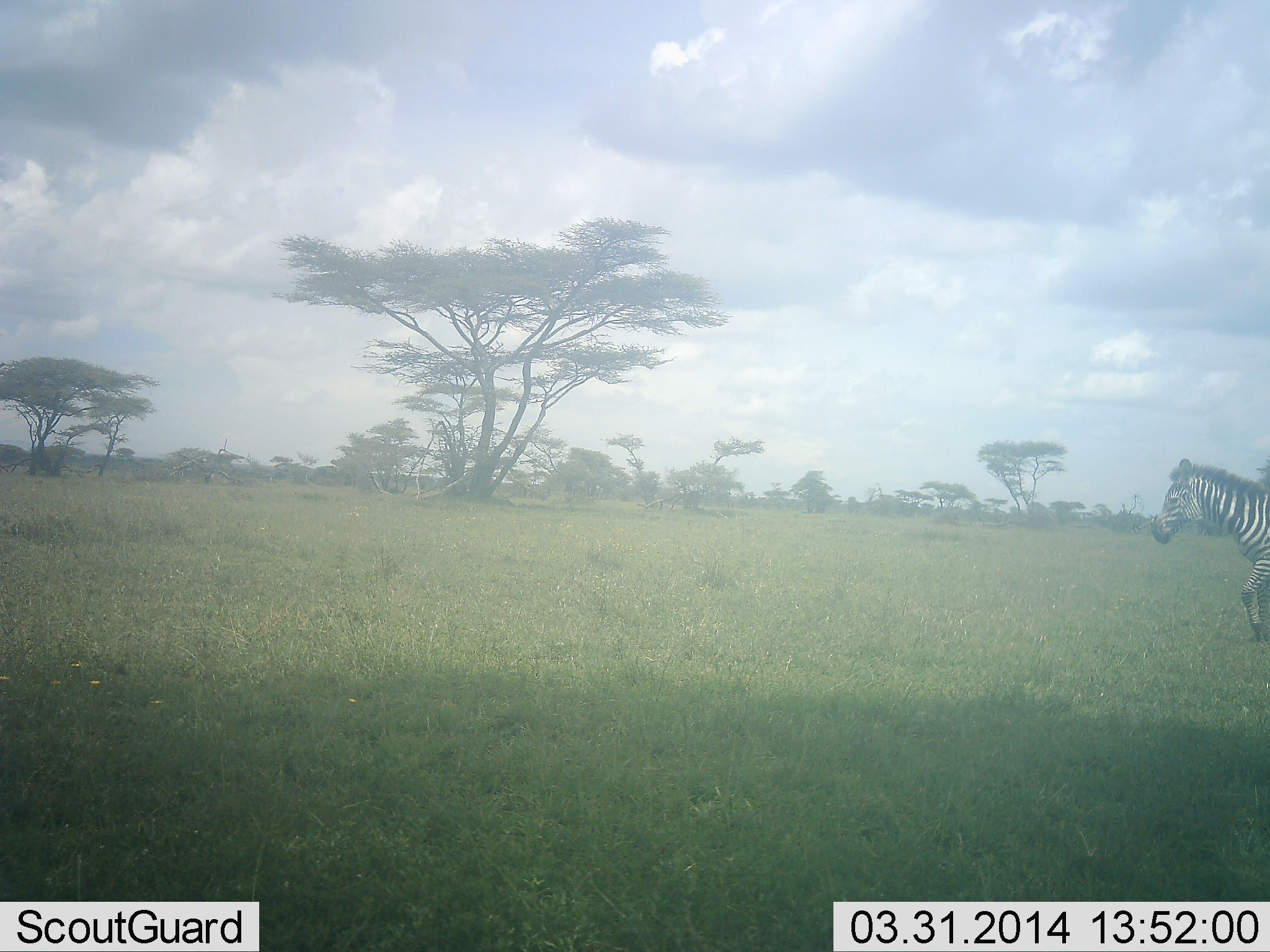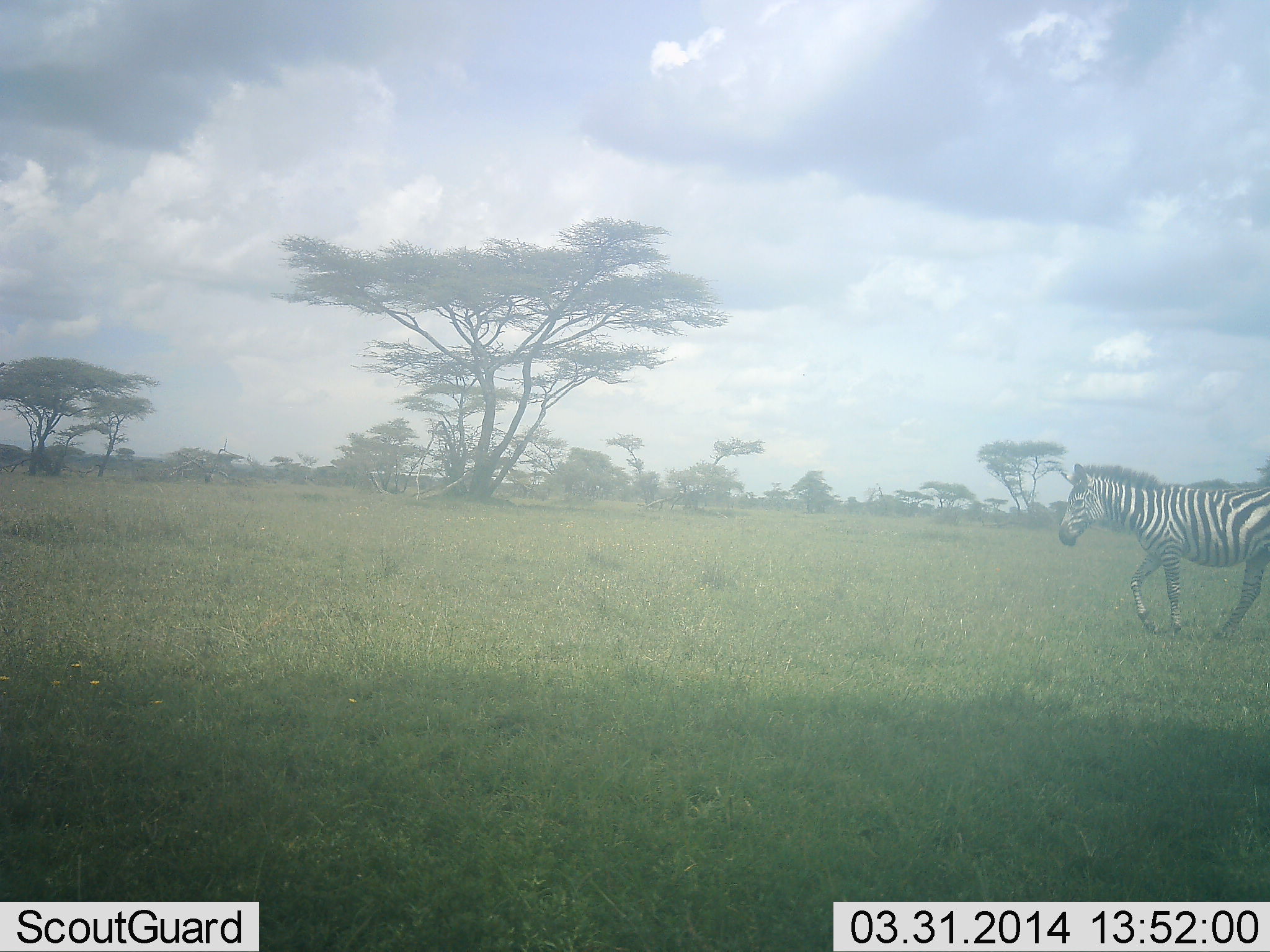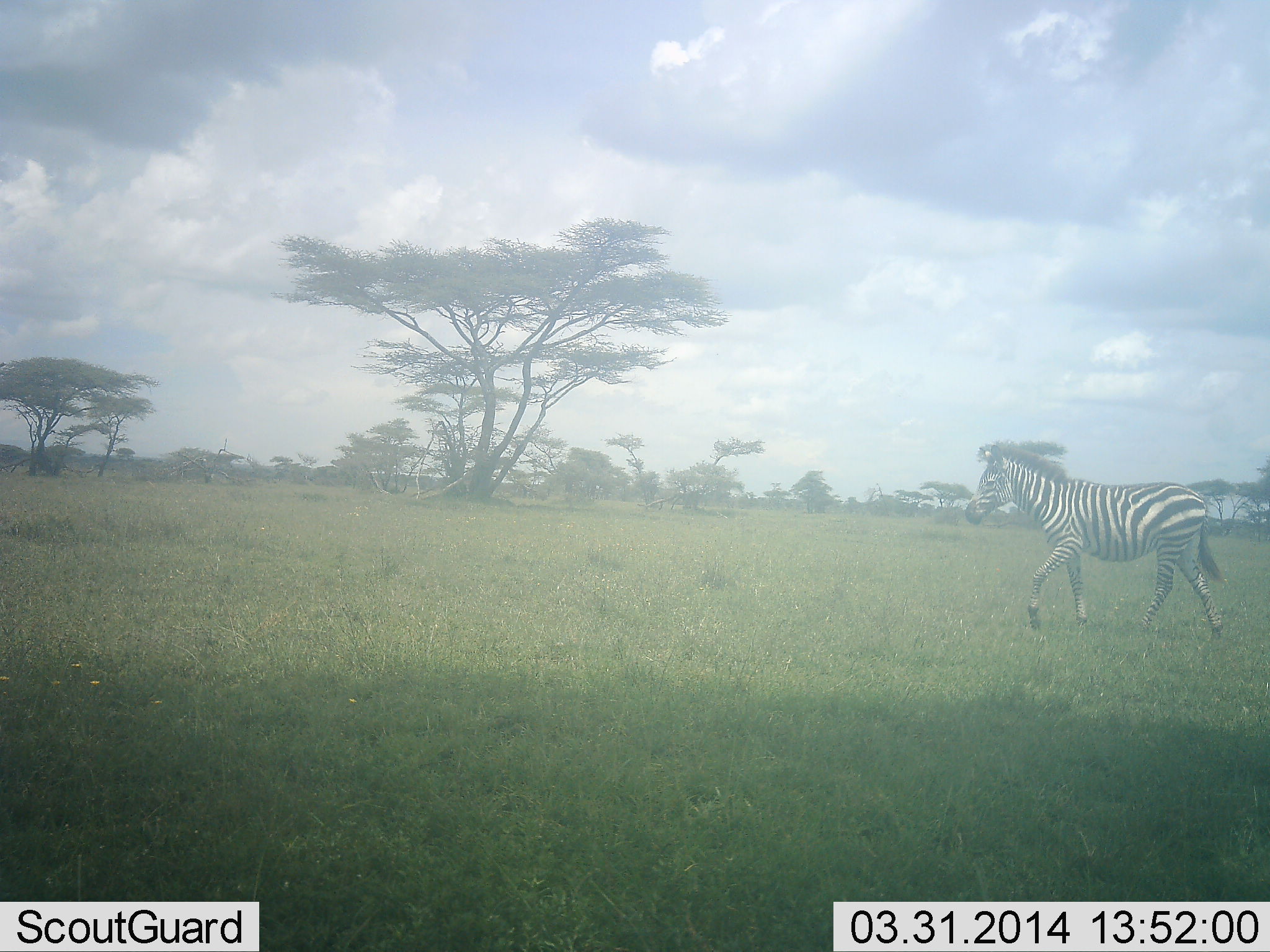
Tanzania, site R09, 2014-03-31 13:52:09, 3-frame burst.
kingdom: Animalia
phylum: Chordata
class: Mammalia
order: Perissodactyla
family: Equidae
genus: Equus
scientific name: Equus quagga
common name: plains zebra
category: zebra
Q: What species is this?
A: Zebra (plains zebra) (Equus quagga).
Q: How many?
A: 1.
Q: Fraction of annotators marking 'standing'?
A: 0%.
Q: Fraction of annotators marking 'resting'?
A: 0%.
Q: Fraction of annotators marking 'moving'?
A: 100%.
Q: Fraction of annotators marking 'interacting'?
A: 0%.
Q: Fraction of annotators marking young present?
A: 0%.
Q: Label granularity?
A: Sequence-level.